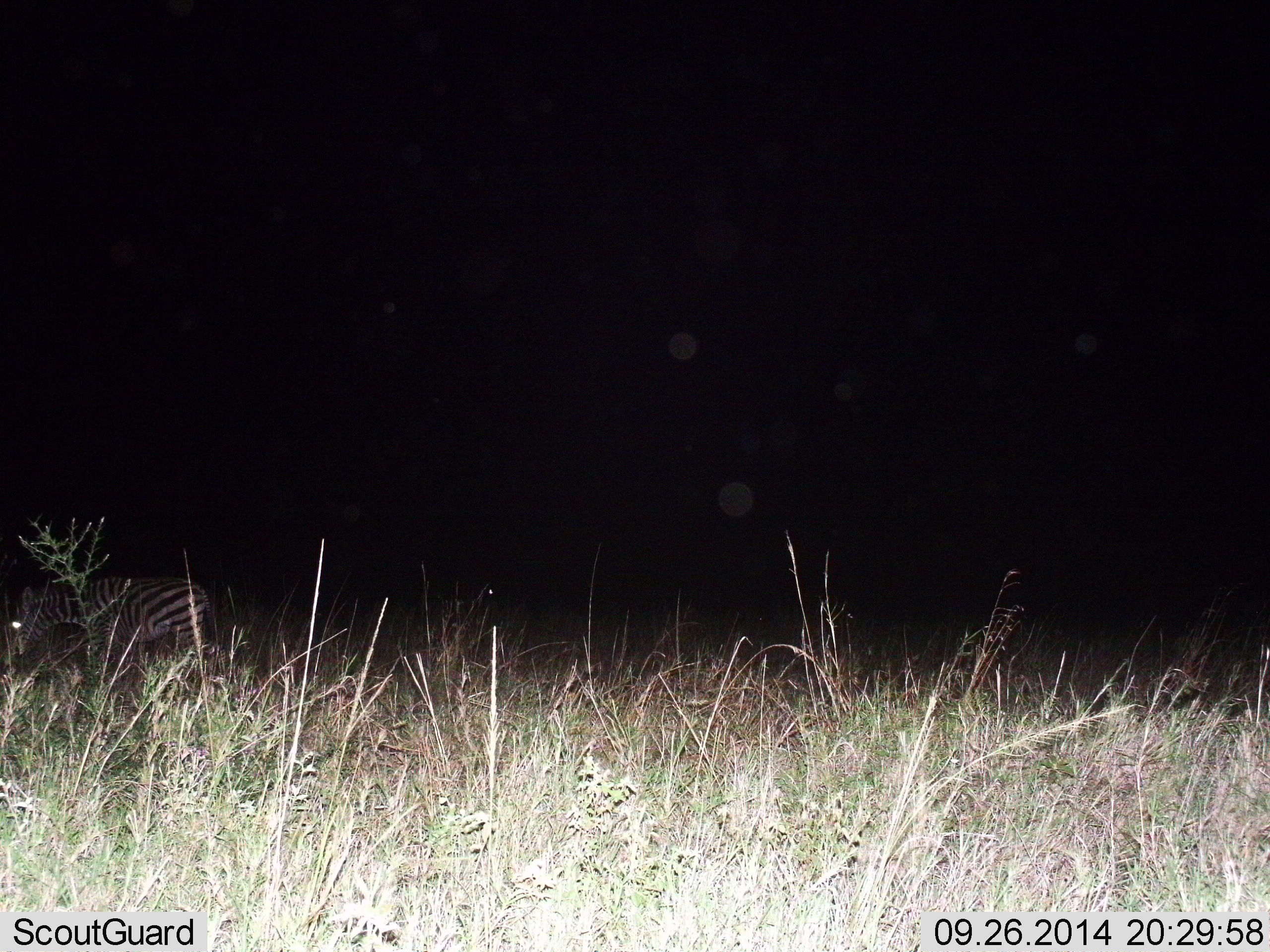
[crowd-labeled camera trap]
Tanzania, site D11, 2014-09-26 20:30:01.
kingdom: Animalia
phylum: Chordata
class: Mammalia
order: Perissodactyla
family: Equidae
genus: Equus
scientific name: Equus quagga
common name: plains zebra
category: zebra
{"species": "zebra (plains zebra) (Equus quagga)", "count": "1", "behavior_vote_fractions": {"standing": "70%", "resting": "0%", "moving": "0%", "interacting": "0%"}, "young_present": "0%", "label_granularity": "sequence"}